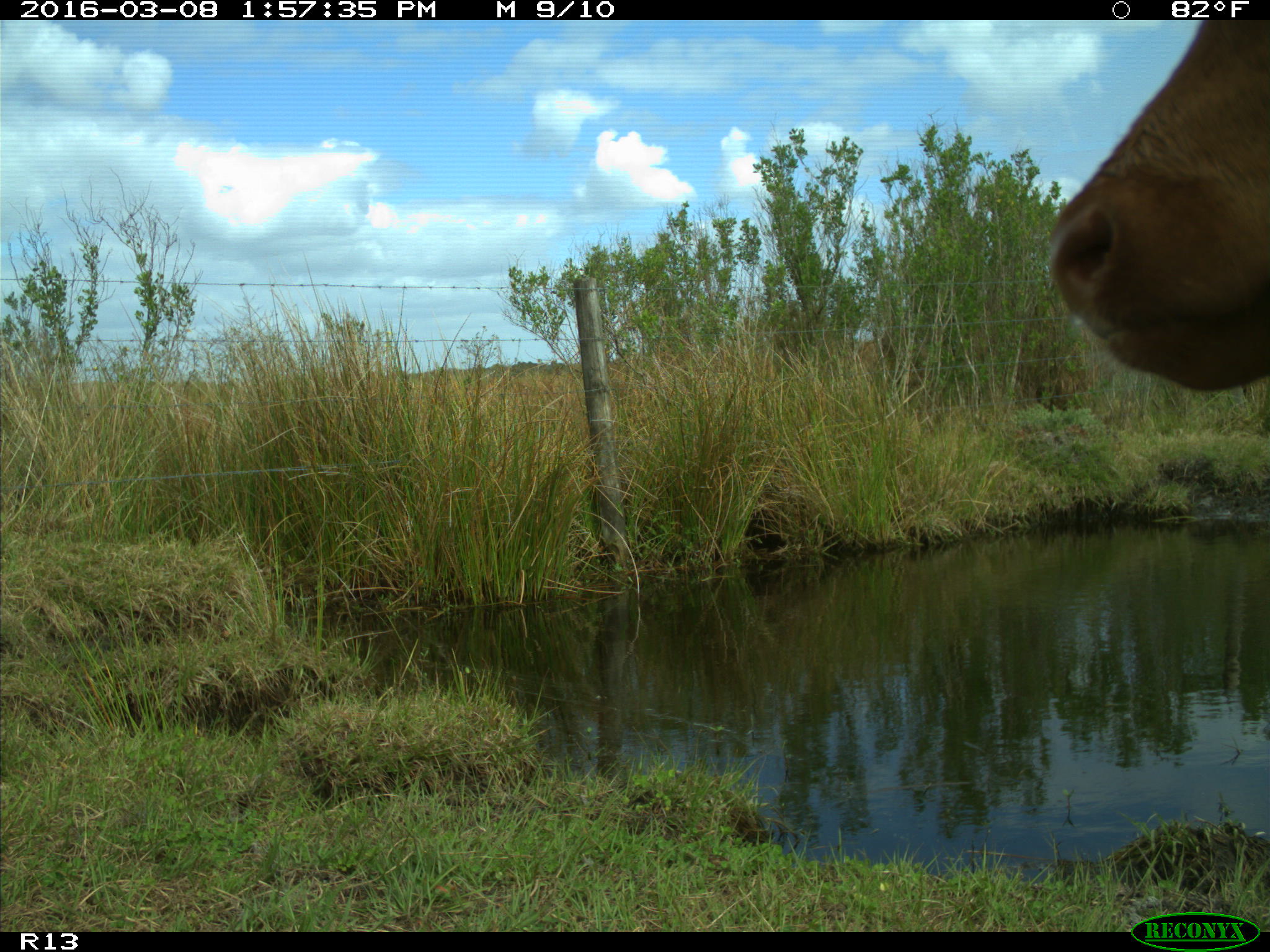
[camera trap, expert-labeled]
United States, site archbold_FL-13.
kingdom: Animalia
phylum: Chordata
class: Mammalia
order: Artiodactyla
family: Bovidae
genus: Bos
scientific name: Bos taurus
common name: domestic cow